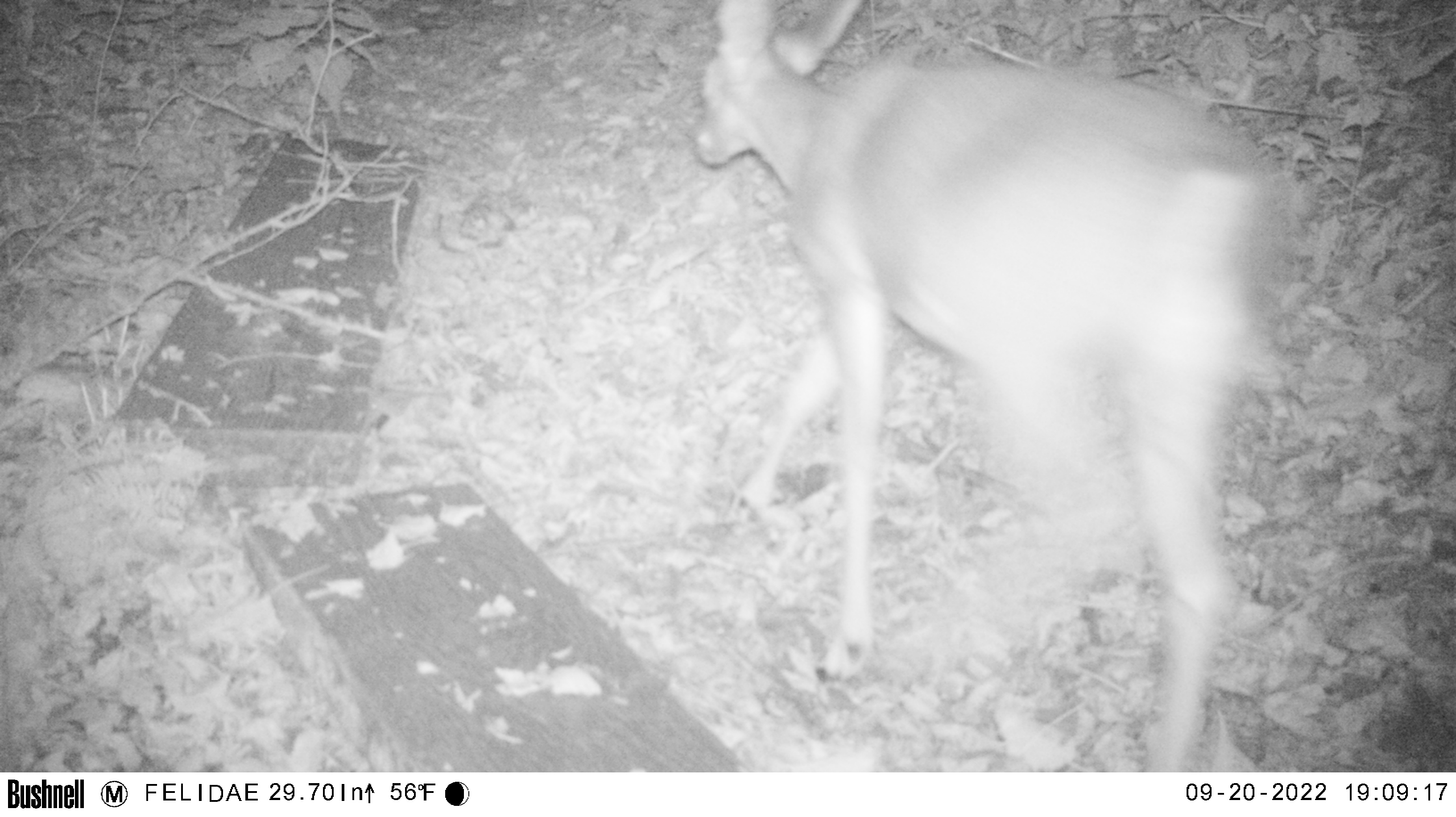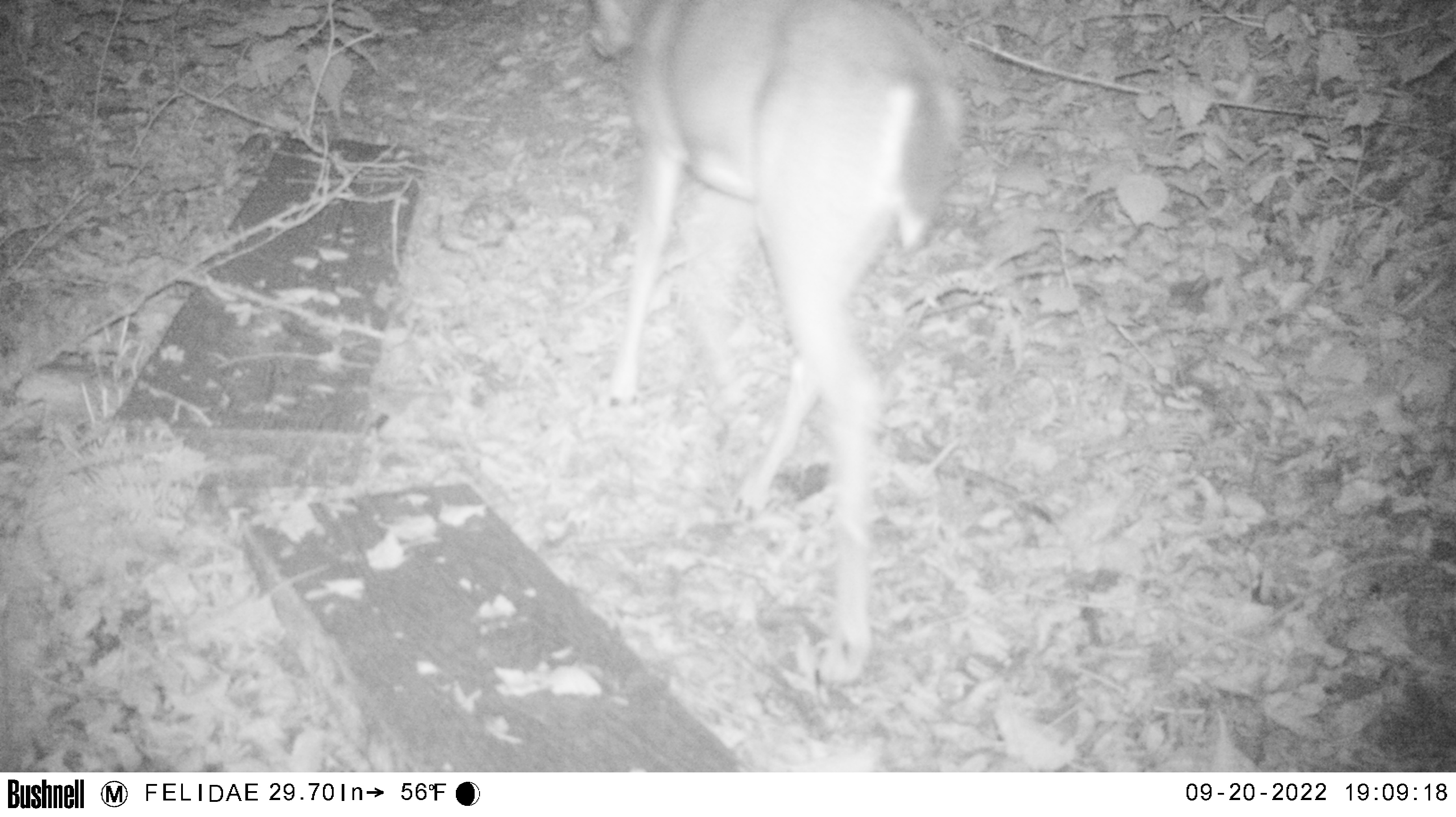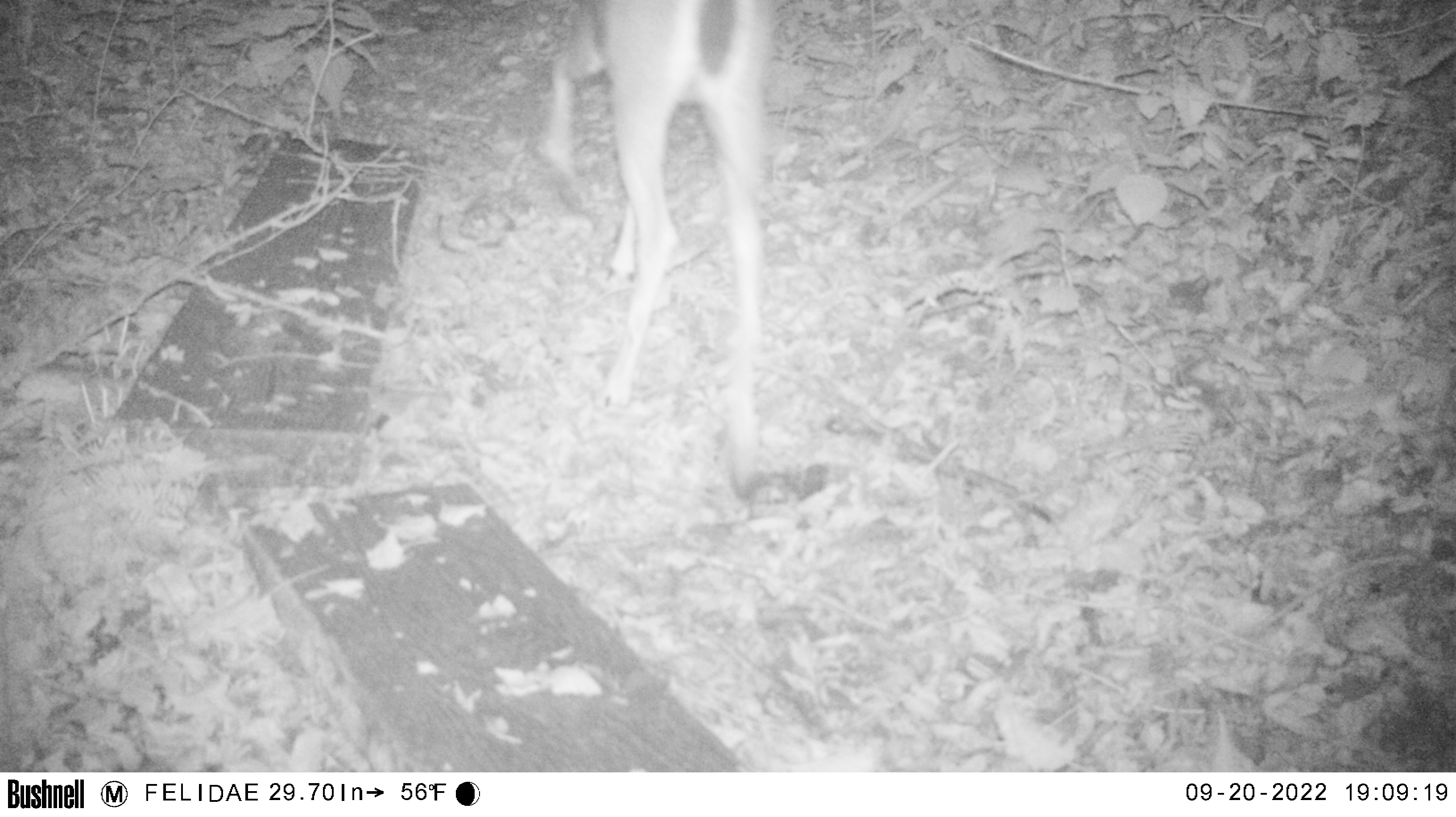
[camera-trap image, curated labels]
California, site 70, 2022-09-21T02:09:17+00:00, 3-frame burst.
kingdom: Animalia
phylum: Chordata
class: Mammalia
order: Artiodactyla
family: Cervidae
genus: Odocoileus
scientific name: Odocoileus hemionus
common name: mule deer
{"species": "mule deer (Odocoileus hemionus)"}